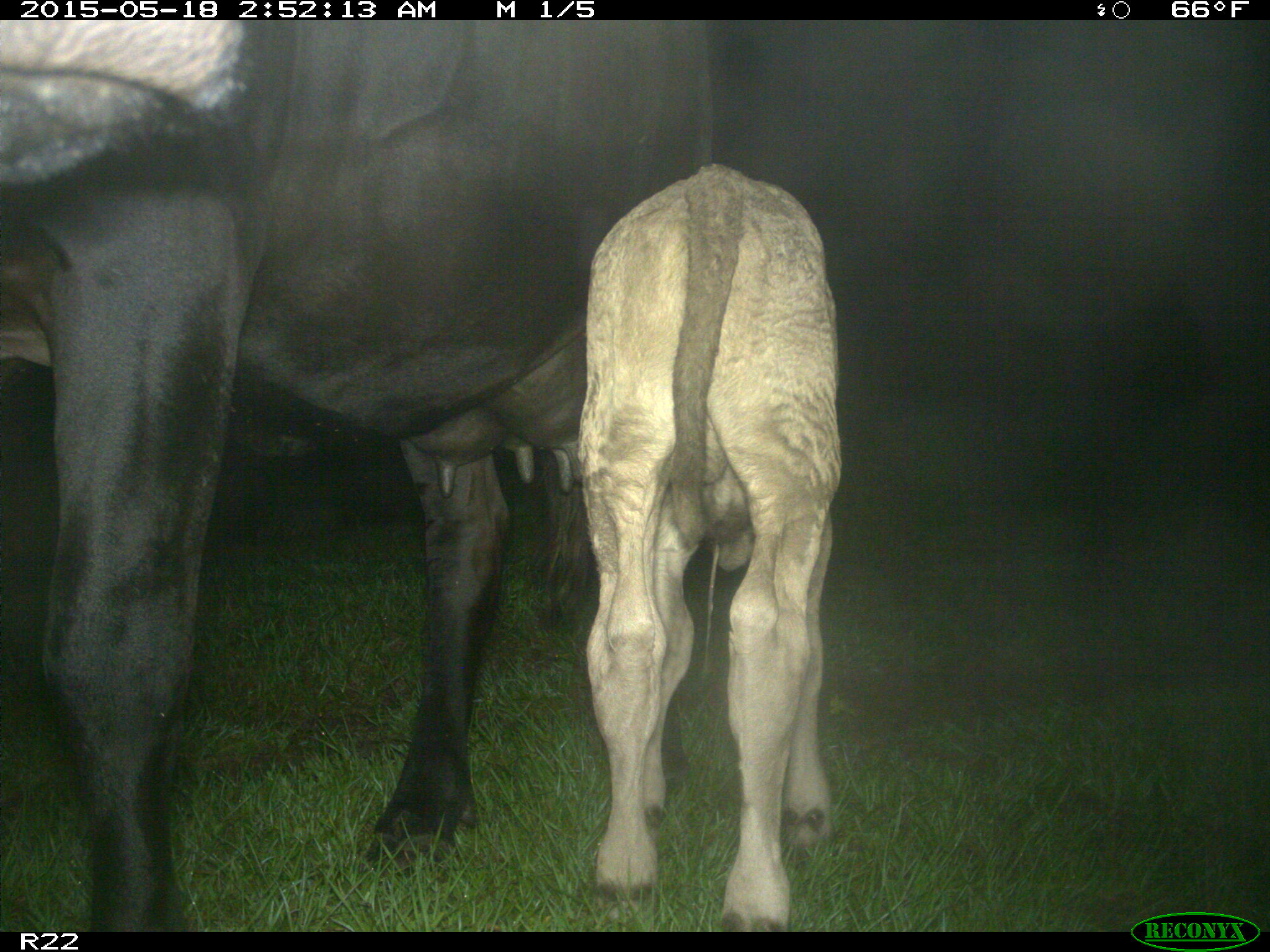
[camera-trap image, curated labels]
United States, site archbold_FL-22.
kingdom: Animalia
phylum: Chordata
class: Mammalia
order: Artiodactyla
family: Bovidae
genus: Bos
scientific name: Bos taurus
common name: domestic cow